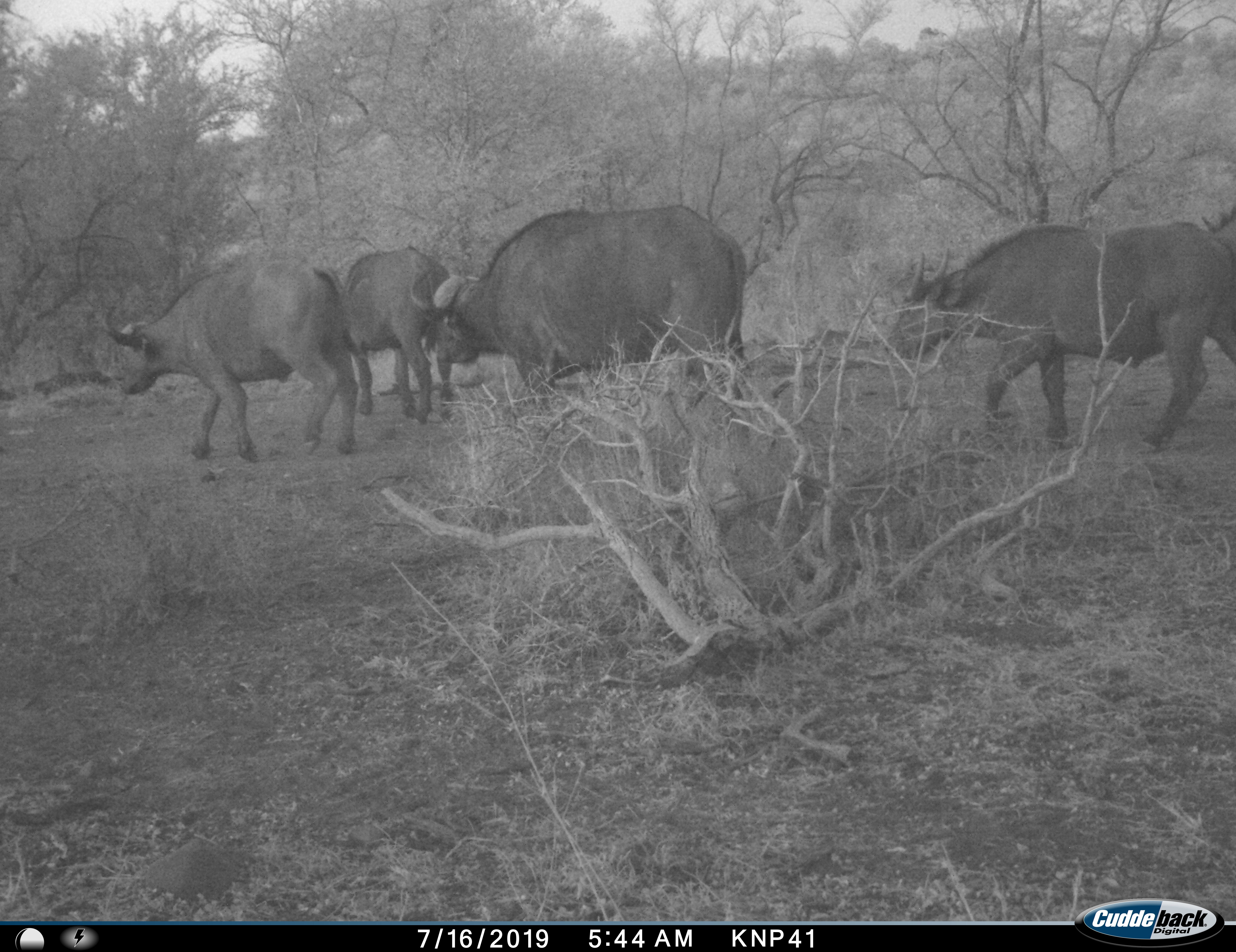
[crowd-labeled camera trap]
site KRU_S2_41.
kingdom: Animalia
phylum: Chordata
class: Mammalia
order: Artiodactyla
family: Bovidae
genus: Syncerus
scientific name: Syncerus caffer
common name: african buffalo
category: buffalo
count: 5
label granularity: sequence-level